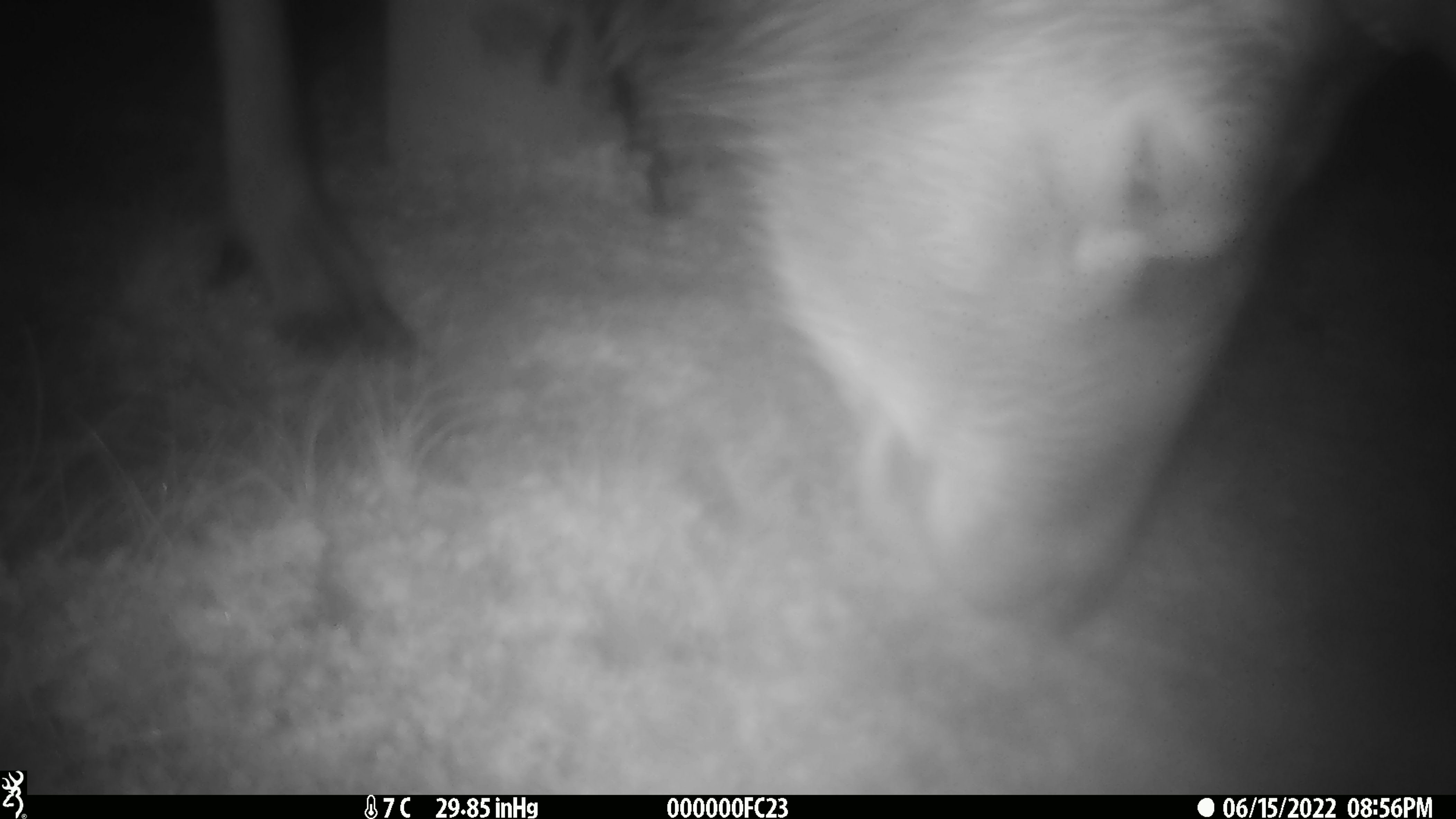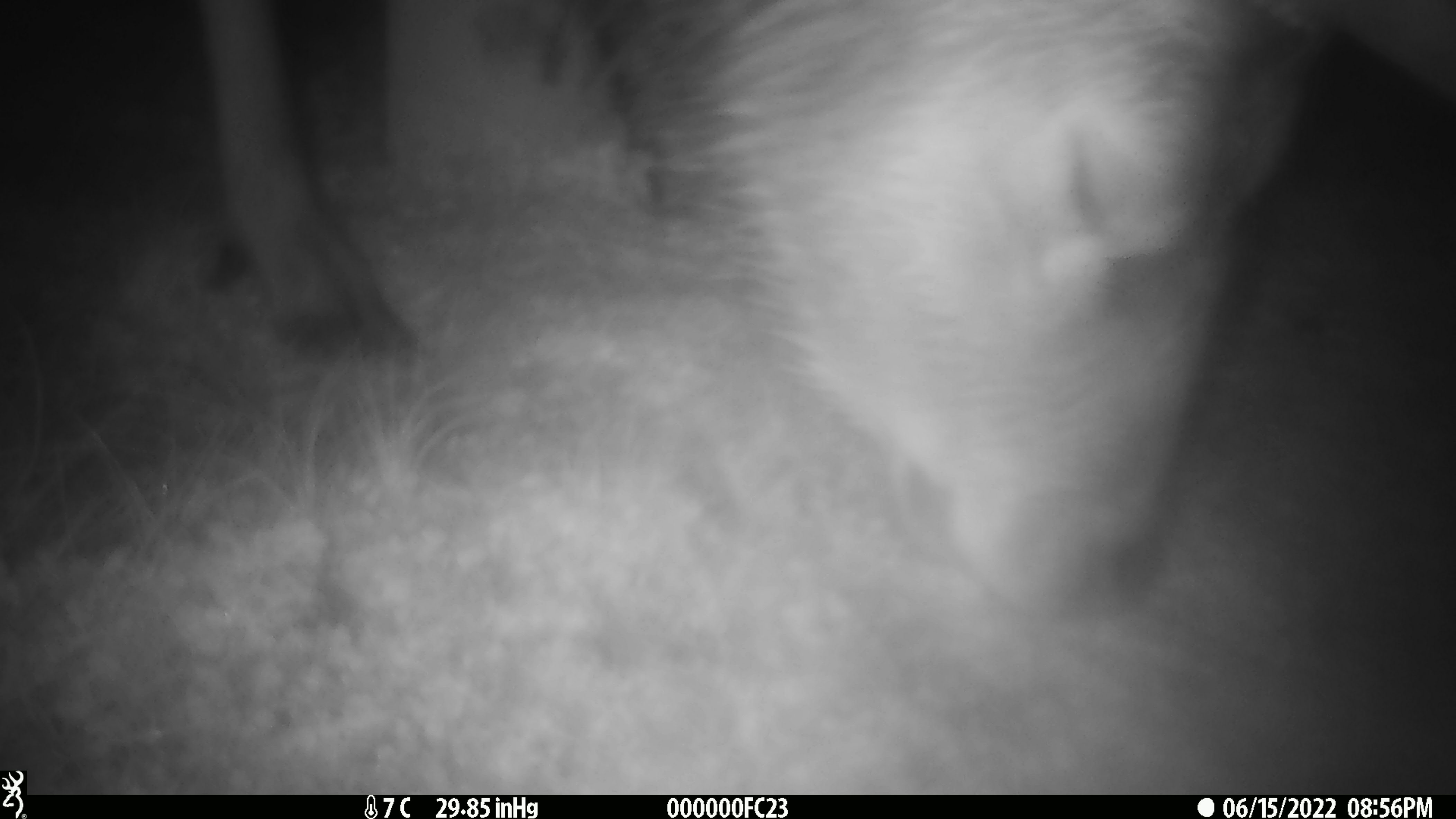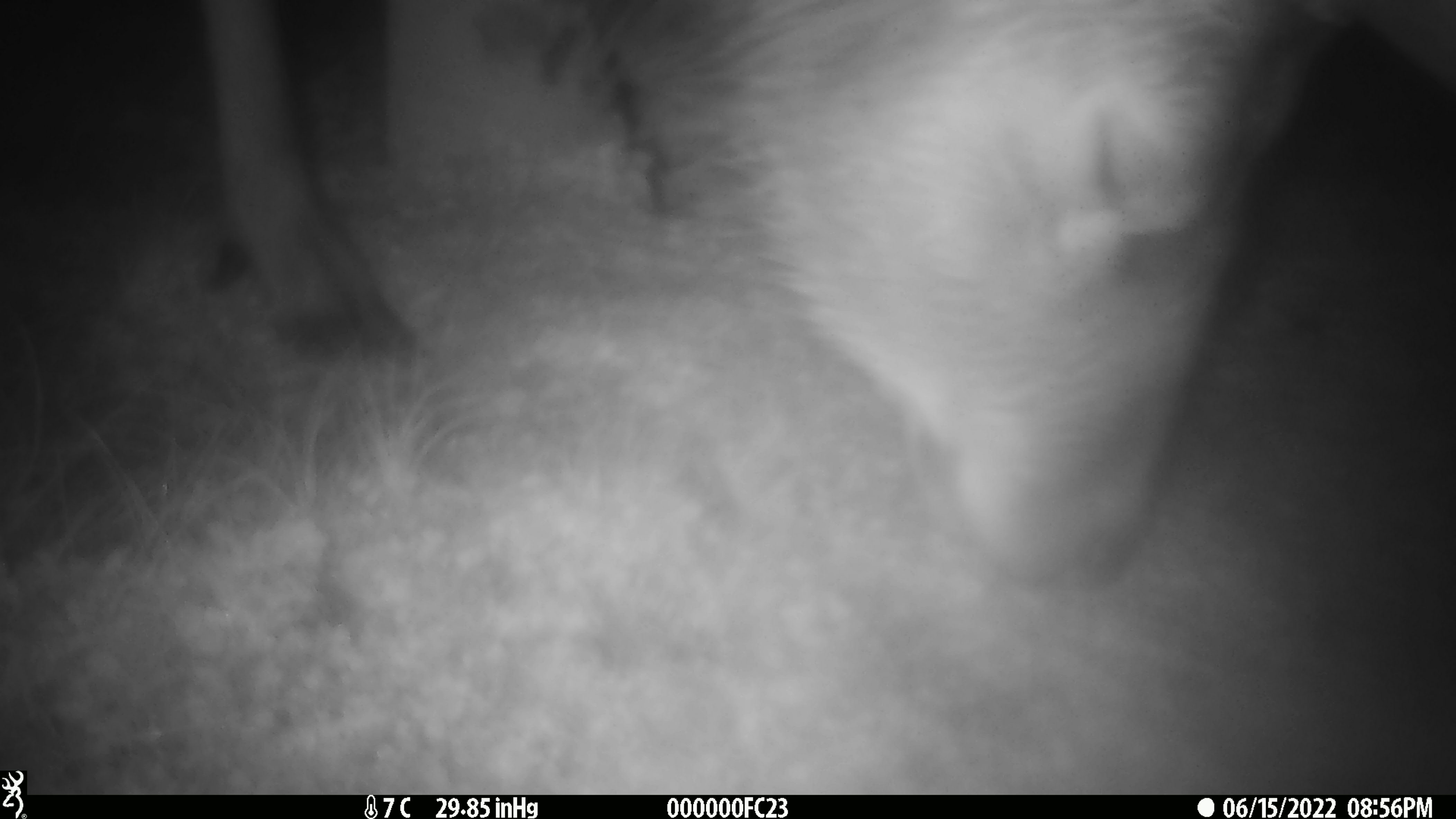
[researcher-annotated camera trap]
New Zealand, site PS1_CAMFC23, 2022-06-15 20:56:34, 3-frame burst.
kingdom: Animalia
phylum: Chordata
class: Mammalia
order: Artiodactyla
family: Cervidae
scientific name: Cervidae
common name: deer